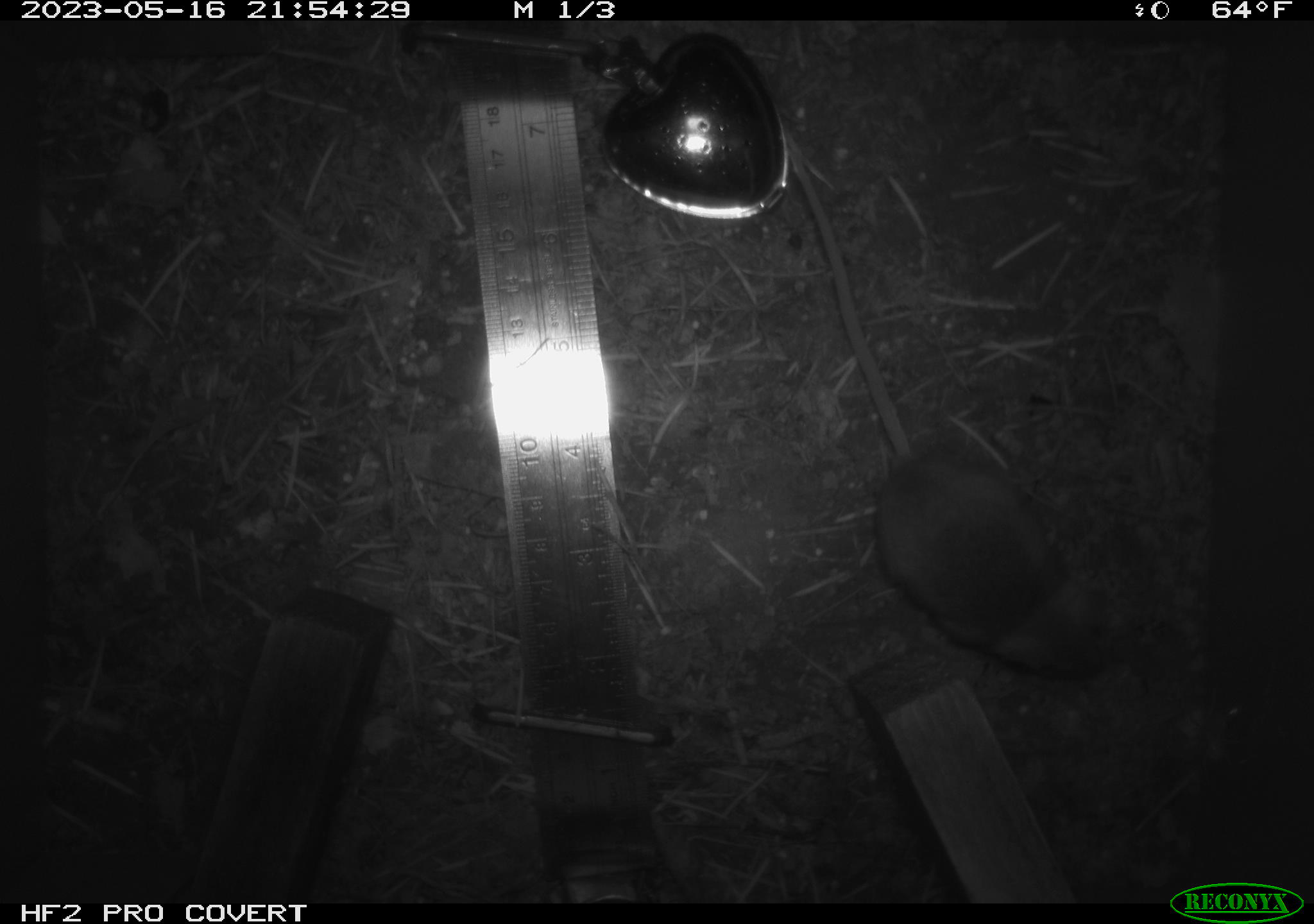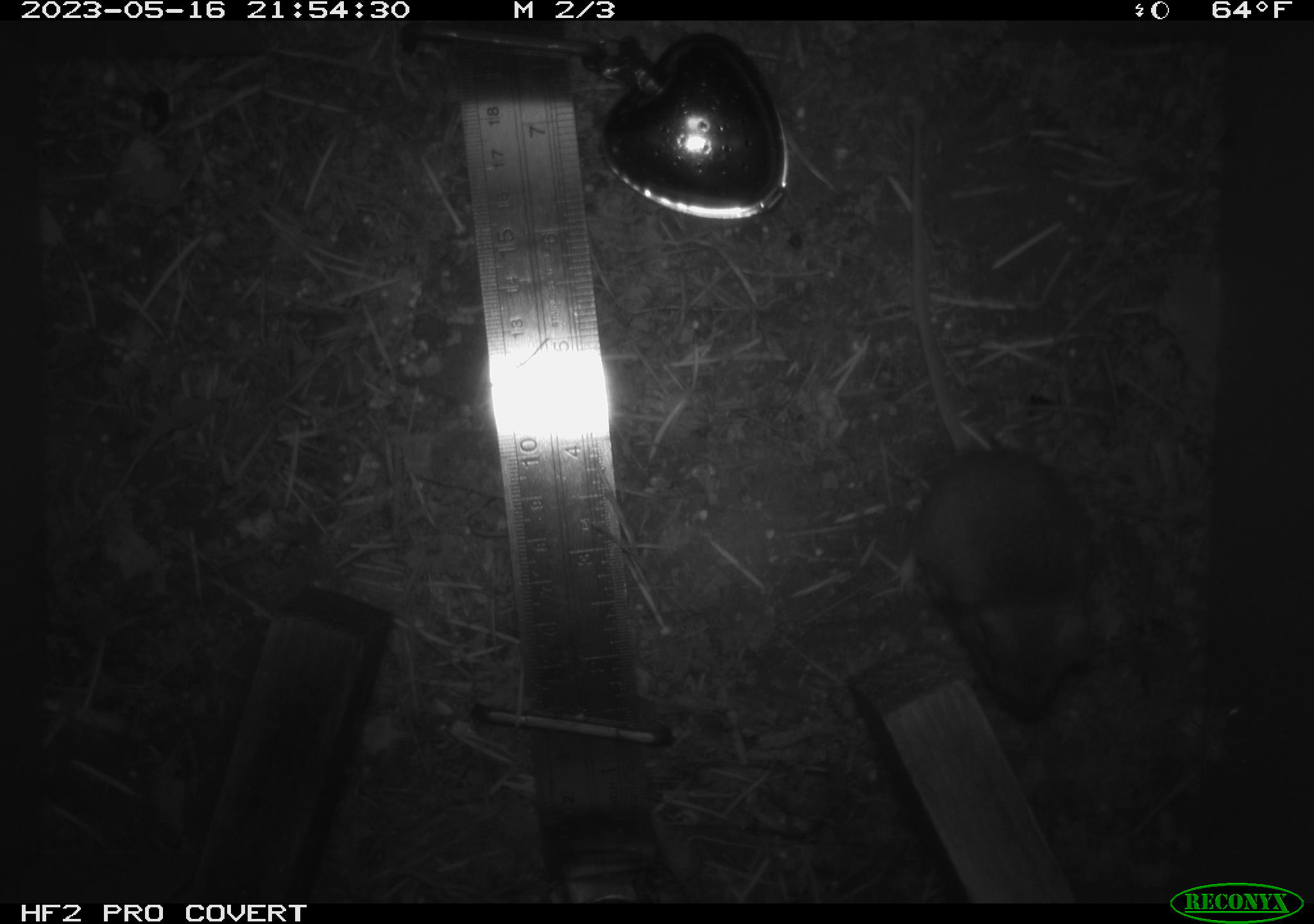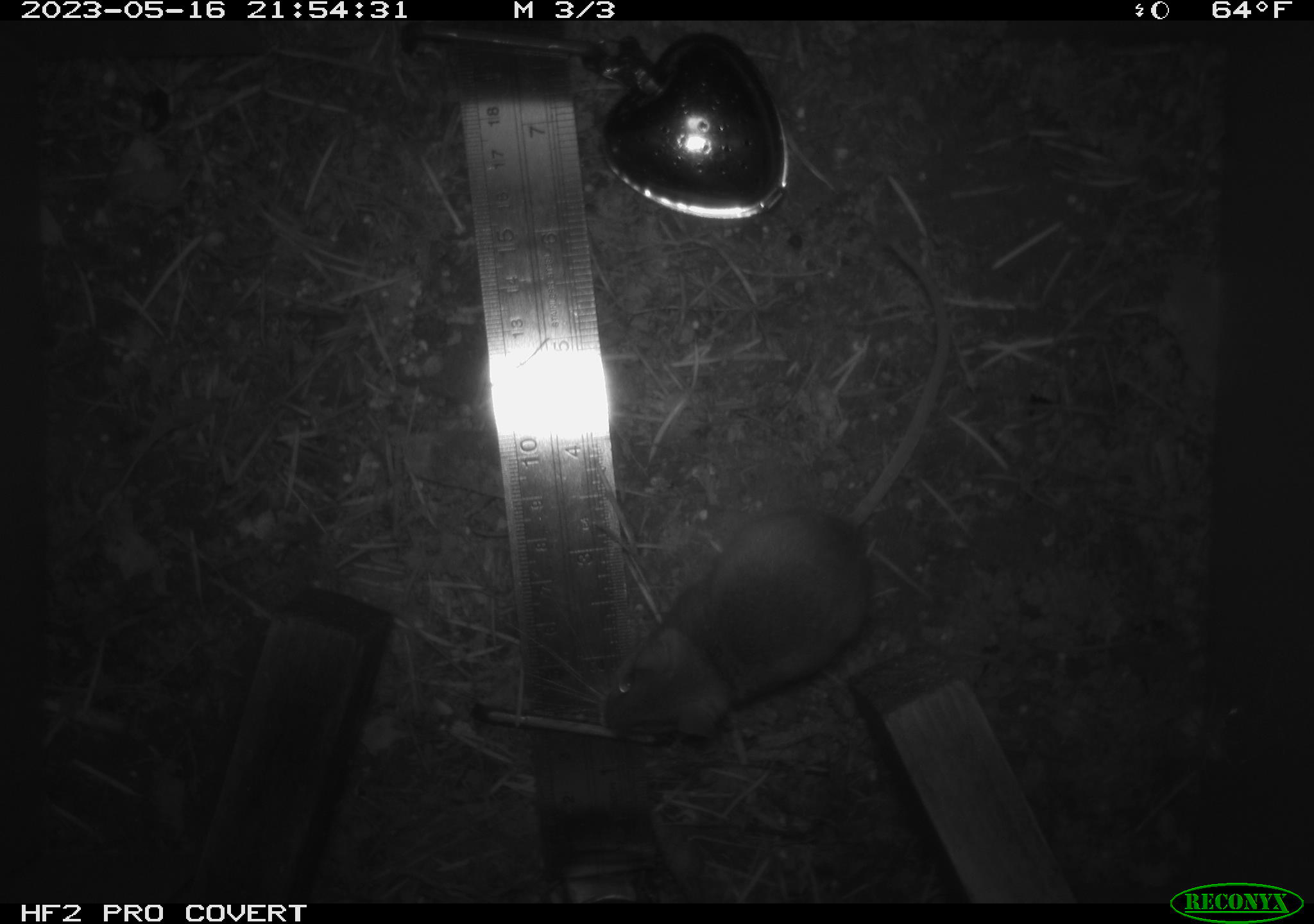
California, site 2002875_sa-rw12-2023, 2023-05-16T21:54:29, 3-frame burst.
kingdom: Animalia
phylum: Chordata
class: Mammalia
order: Rodentia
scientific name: Rodentia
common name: mouse species